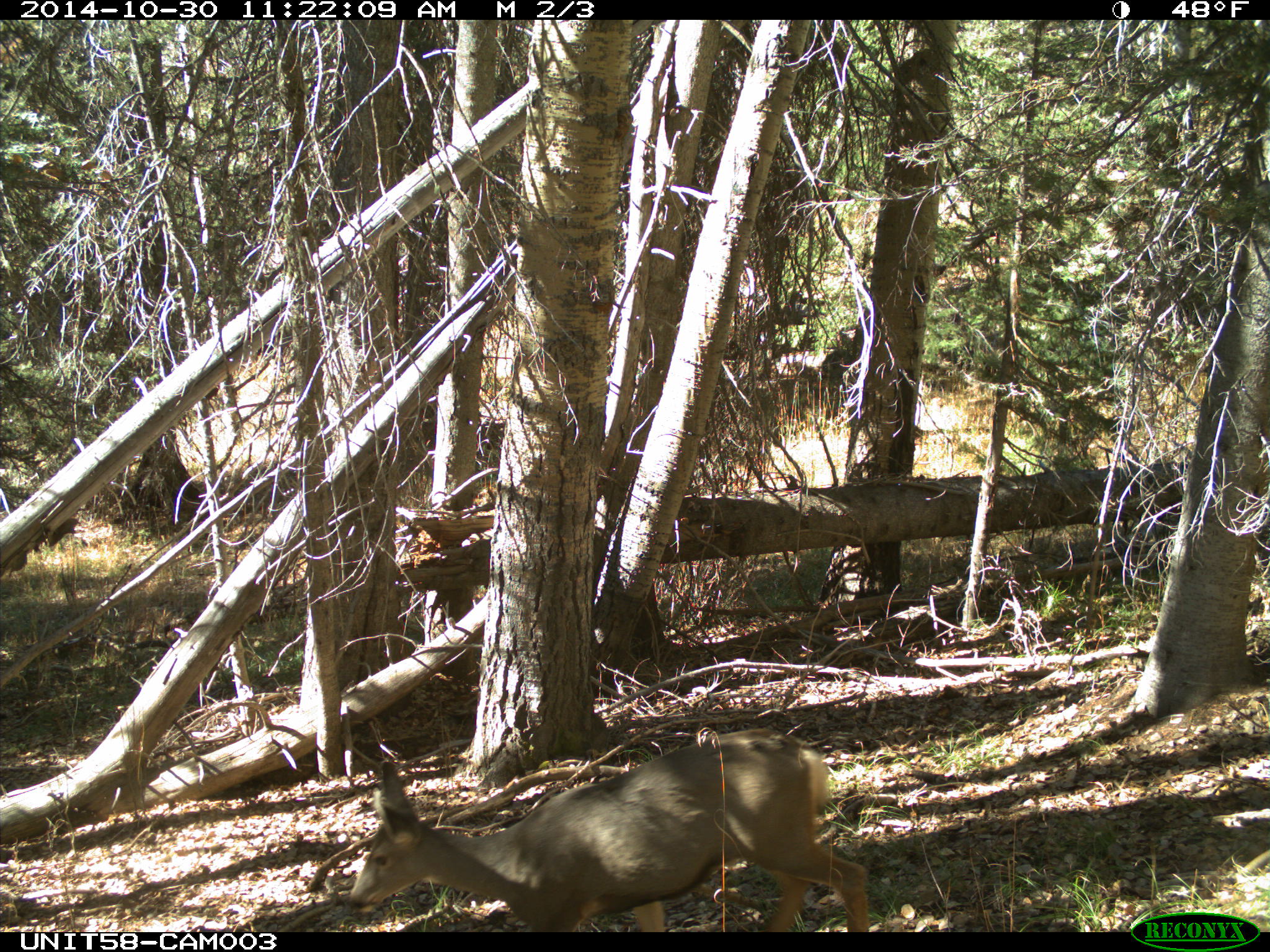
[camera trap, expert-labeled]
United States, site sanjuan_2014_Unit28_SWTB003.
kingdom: Animalia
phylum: Chordata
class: Mammalia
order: Artiodactyla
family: Cervidae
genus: Odocoileus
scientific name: Odocoileus hemionus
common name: mule deer